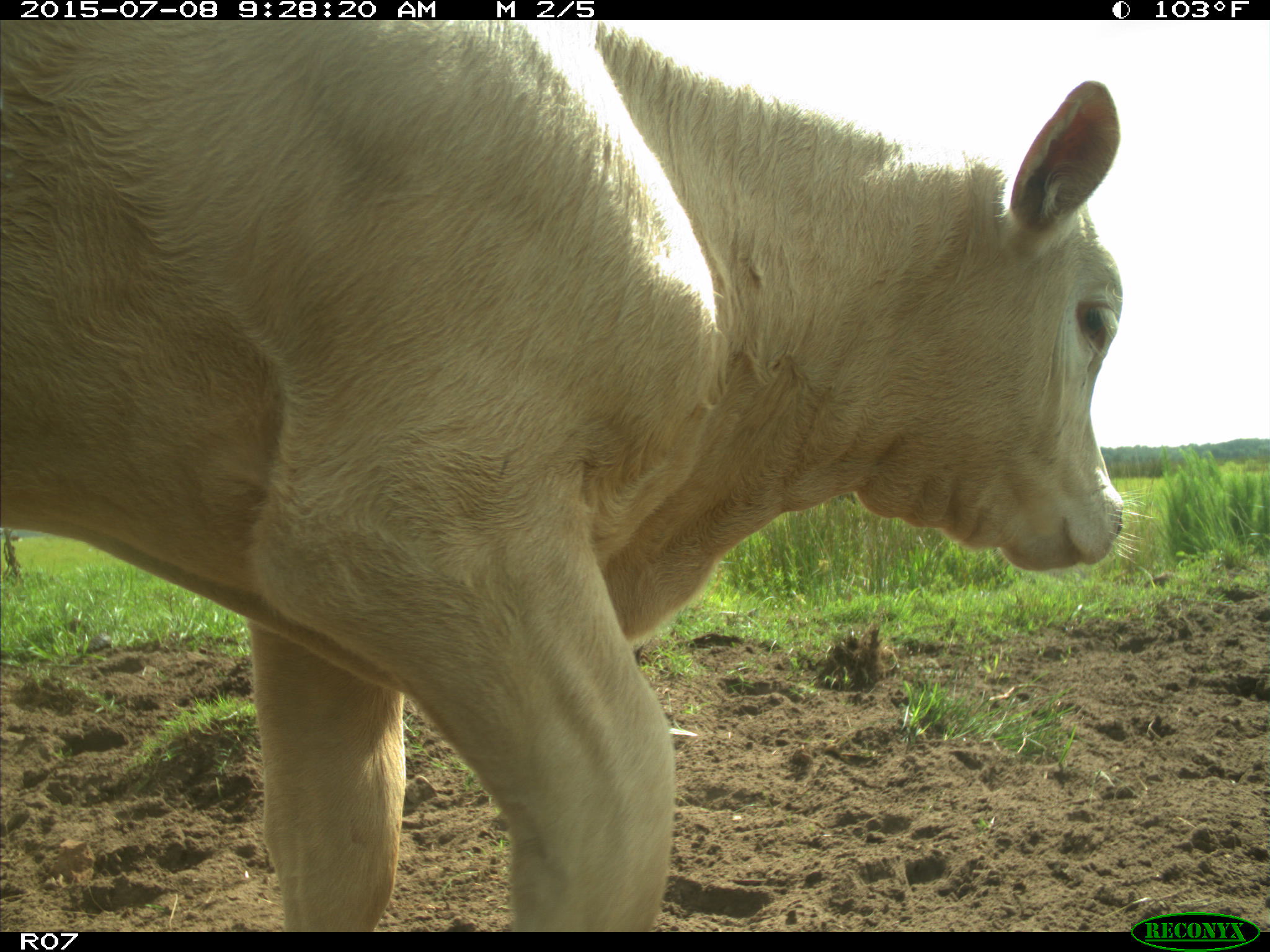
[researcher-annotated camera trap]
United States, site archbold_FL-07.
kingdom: Animalia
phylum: Chordata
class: Mammalia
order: Artiodactyla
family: Bovidae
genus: Bos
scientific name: Bos taurus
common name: domestic cow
Bos taurus (domestic cow).